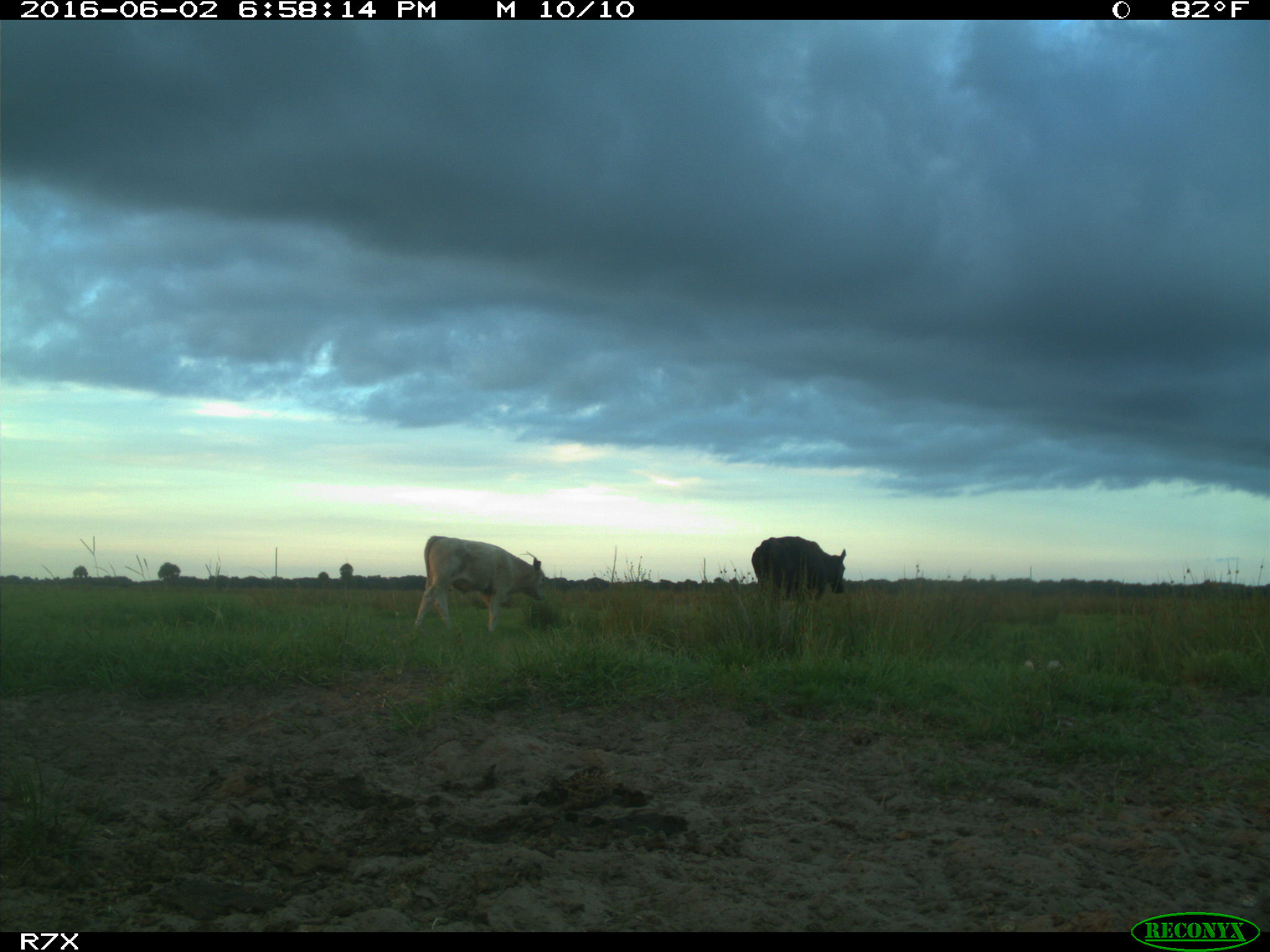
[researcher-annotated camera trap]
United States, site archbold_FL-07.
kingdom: Animalia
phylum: Chordata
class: Mammalia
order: Artiodactyla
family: Bovidae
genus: Bos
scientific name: Bos taurus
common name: domestic cow